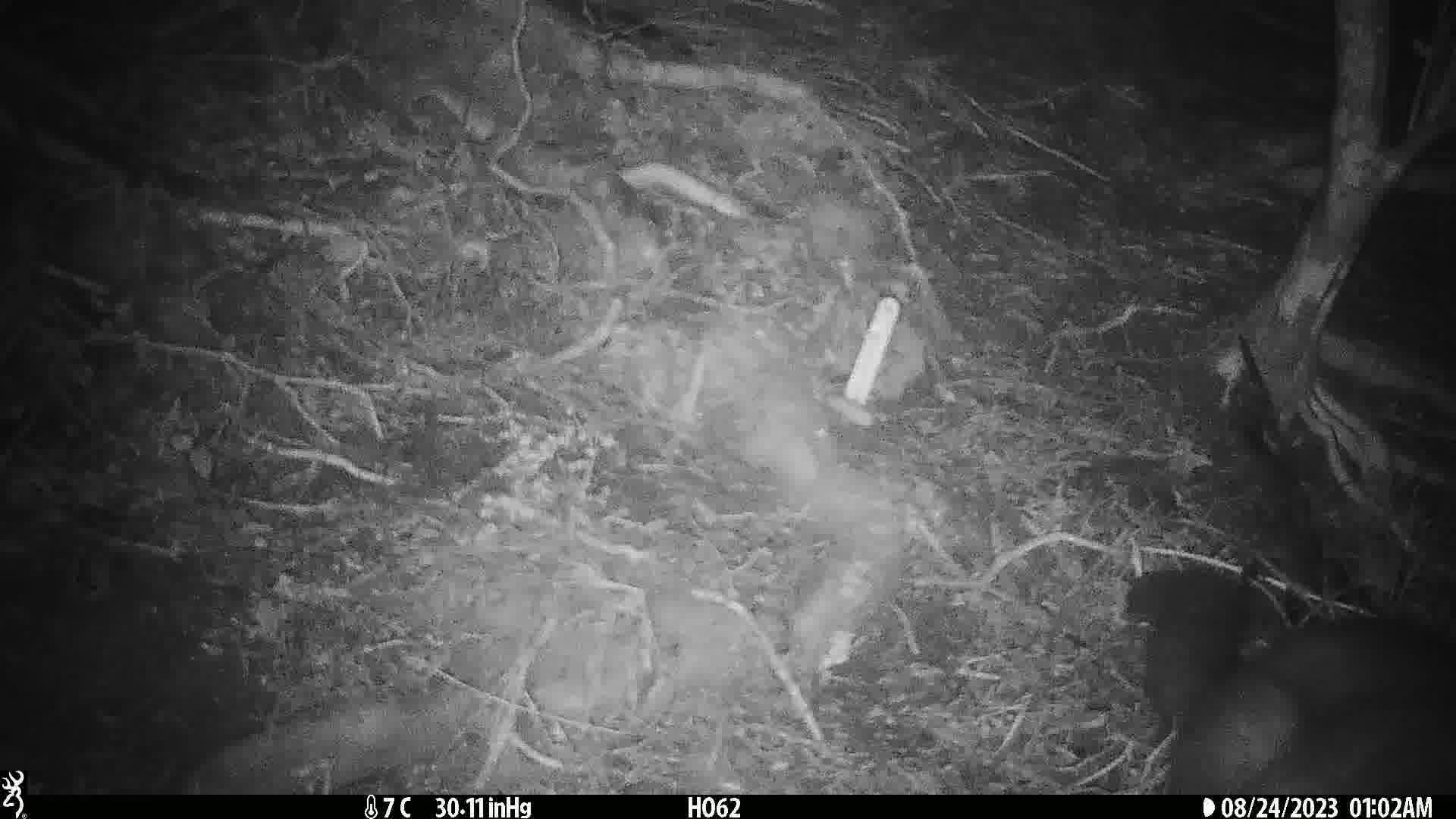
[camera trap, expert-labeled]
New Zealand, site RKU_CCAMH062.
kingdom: Animalia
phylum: Chordata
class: Mammalia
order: Diprotodontia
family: Phalangeridae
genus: Trichosurus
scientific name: Trichosurus vulpecula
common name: common brushtail possum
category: possum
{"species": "possum (common brushtail possum) (Trichosurus vulpecula)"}